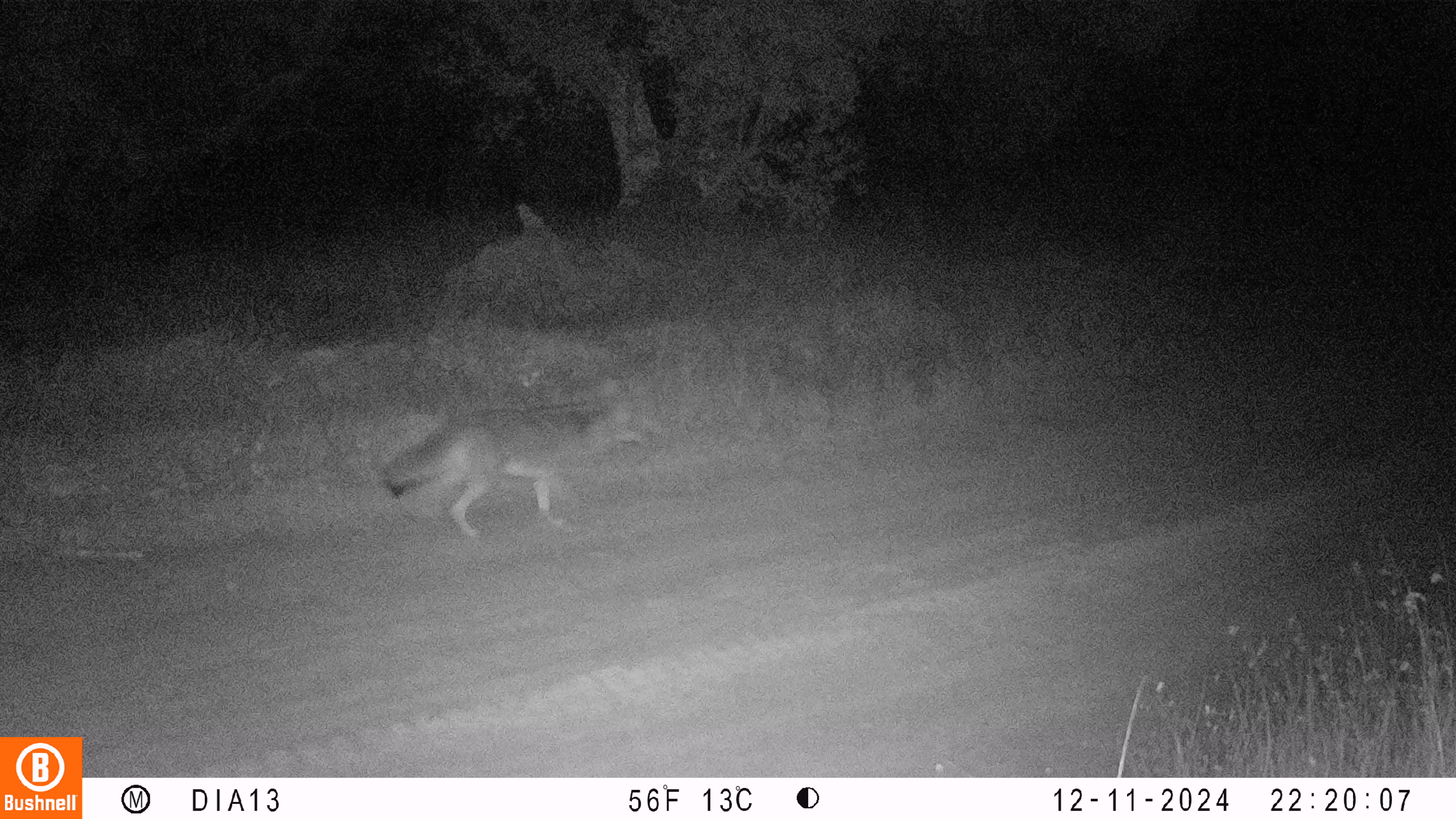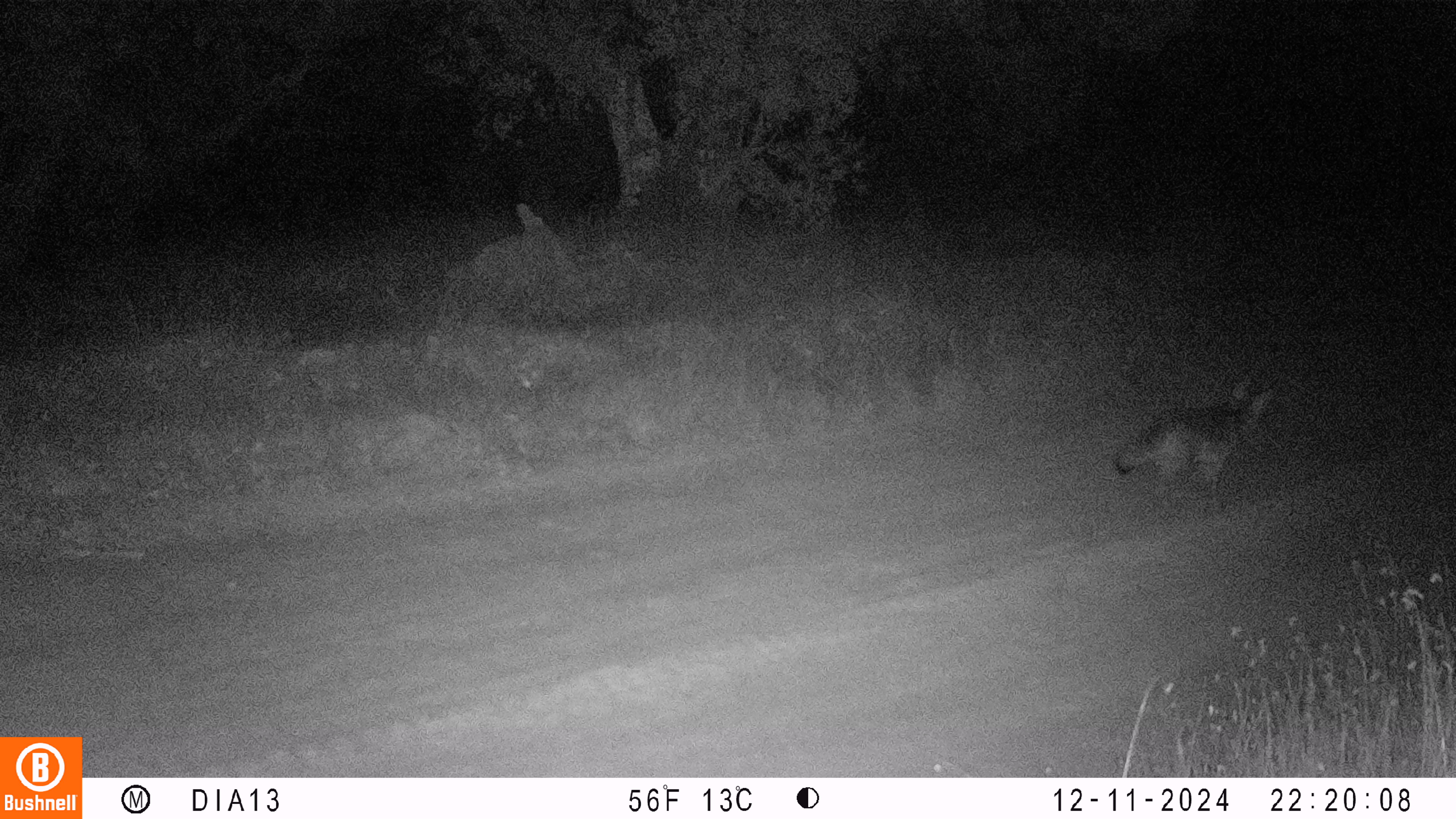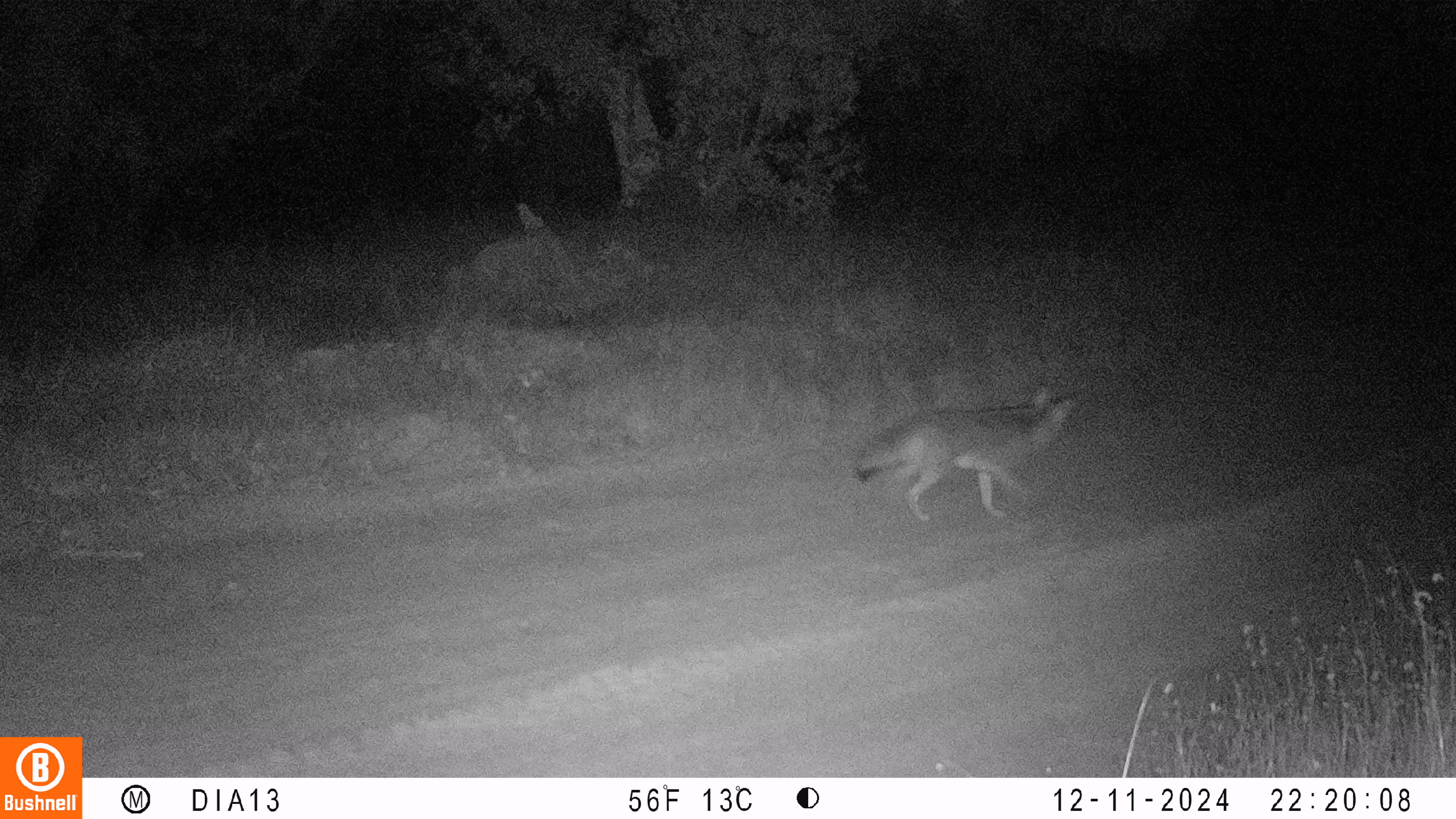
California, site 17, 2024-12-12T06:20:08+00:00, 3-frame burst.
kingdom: Animalia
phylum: Chordata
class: Mammalia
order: Carnivora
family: Canidae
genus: Canis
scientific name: Canis latrans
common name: coyote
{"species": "coyote (Canis latrans)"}